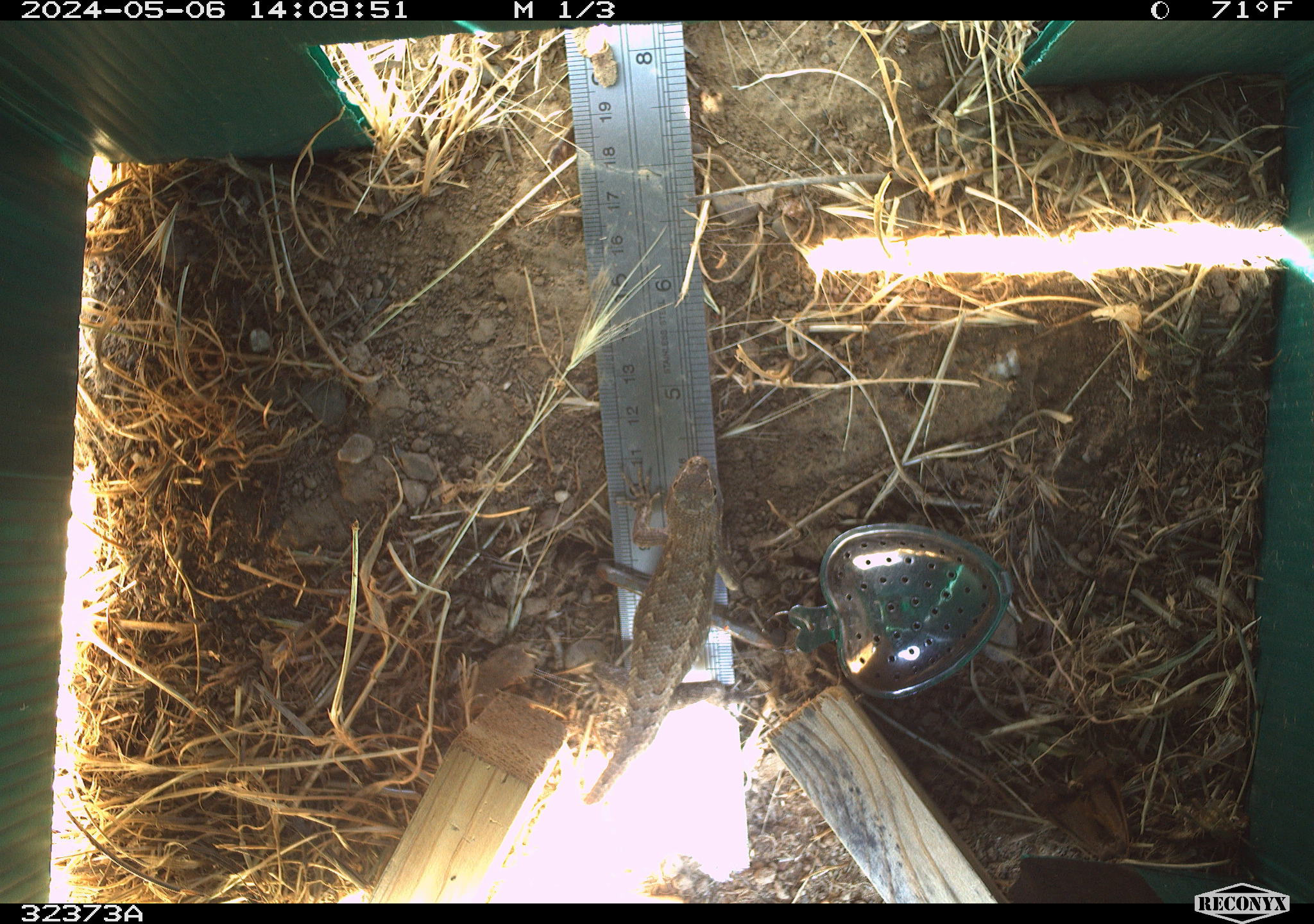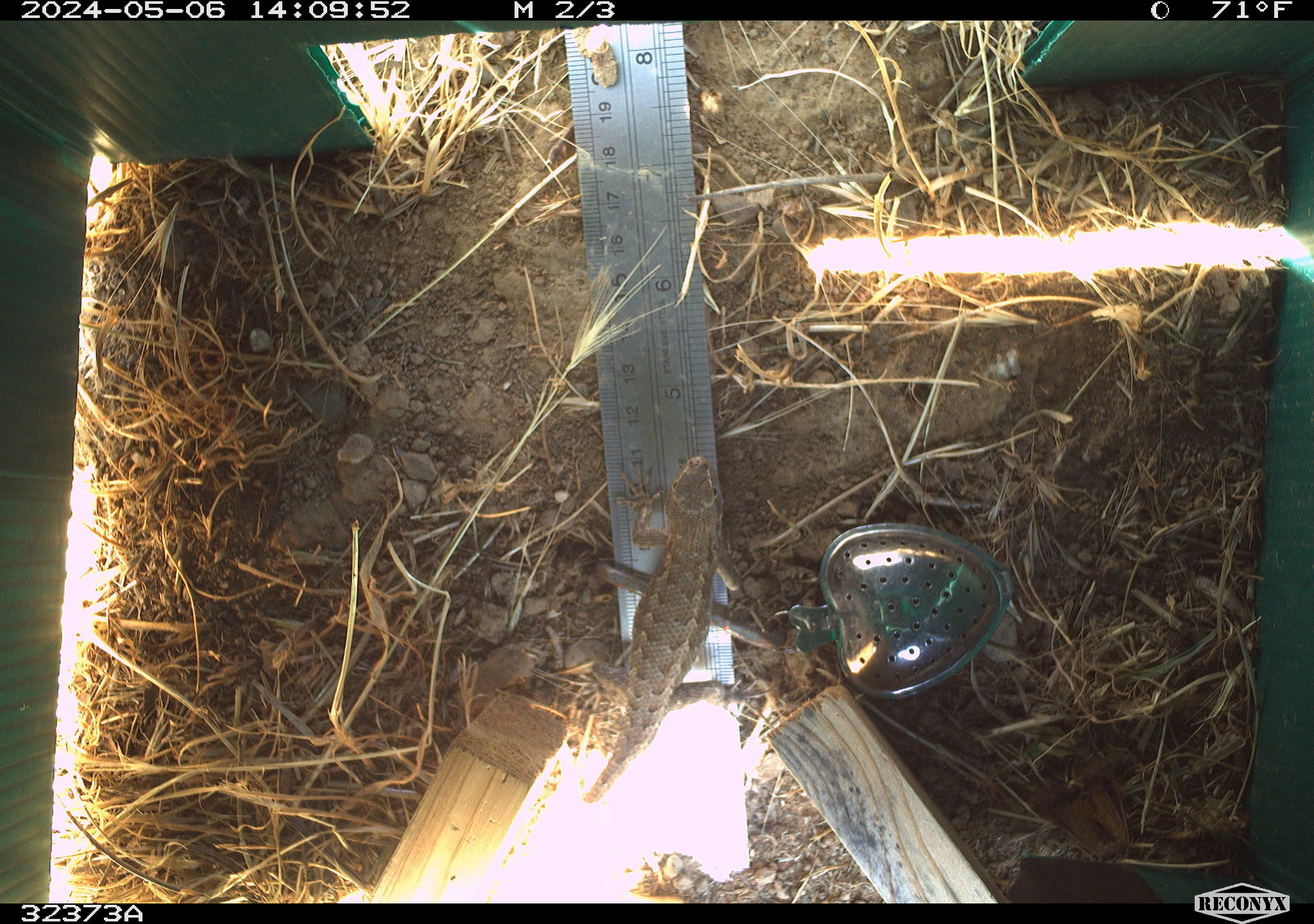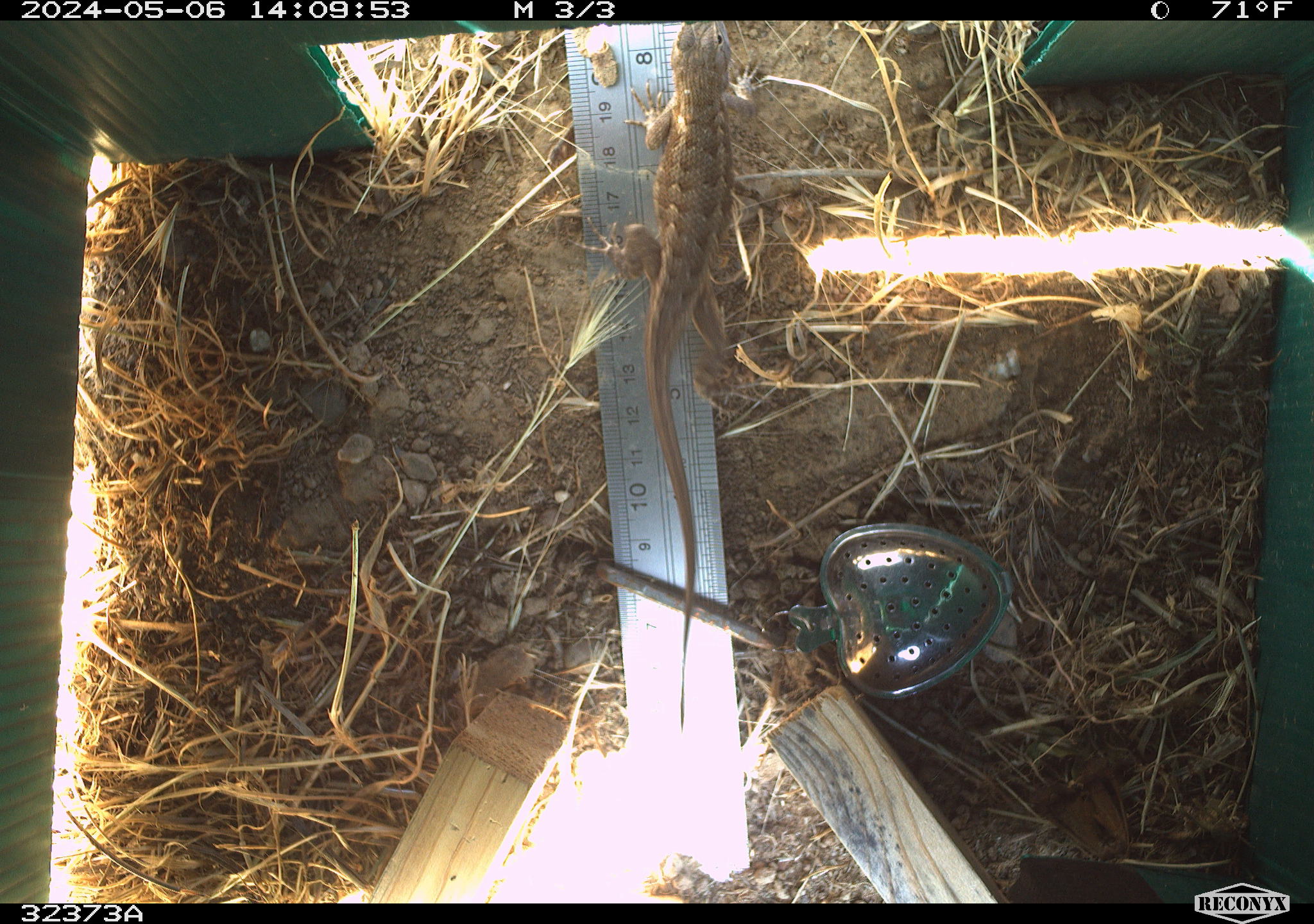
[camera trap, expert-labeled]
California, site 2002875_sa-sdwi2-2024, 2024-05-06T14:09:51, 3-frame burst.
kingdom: Animalia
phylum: Chordata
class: Reptilia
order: Squamata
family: Phrynosomatidae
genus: Sceloporus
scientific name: Sceloporus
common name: spiny lizards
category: sceloporus species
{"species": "sceloporus species (spiny lizards) (Sceloporus)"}